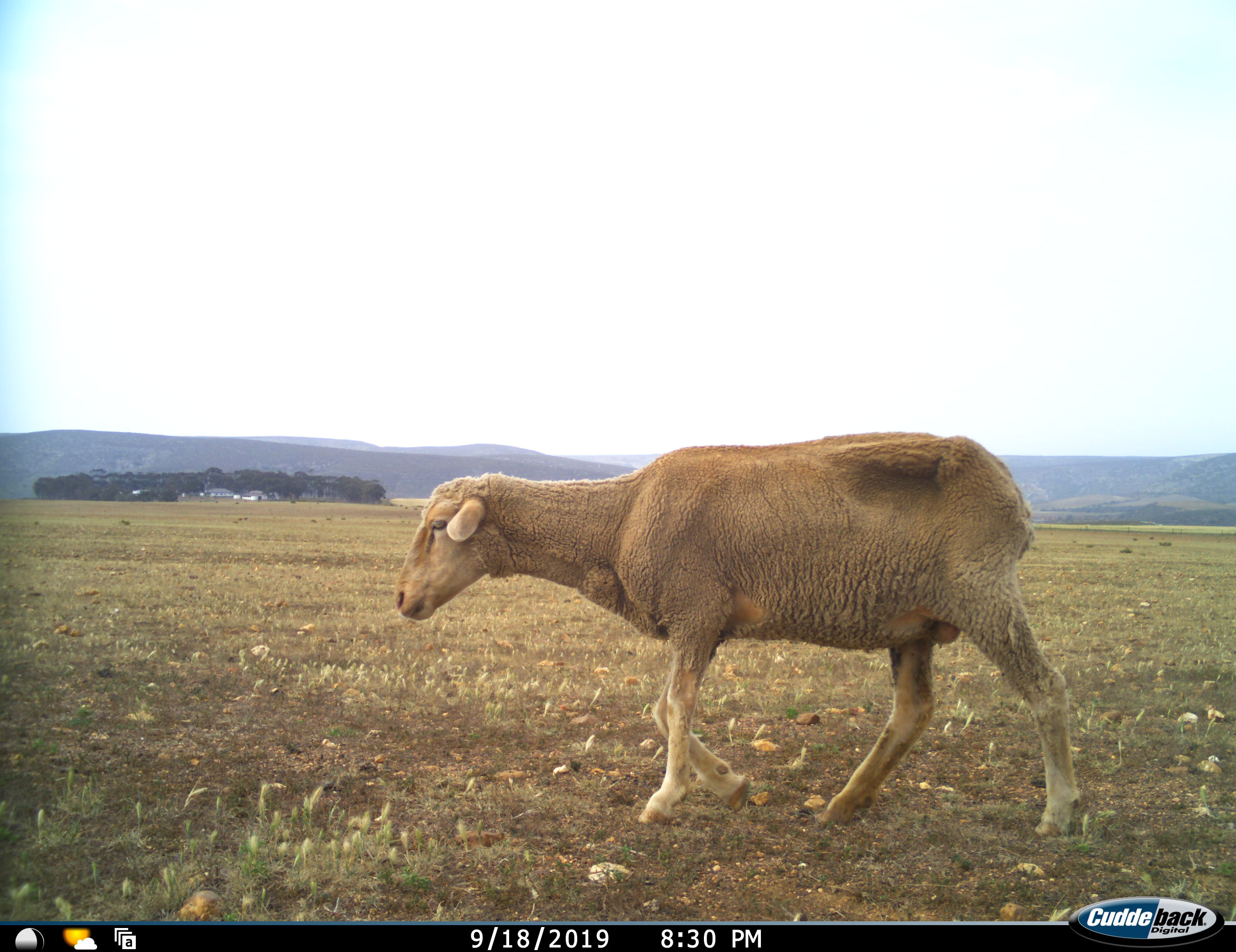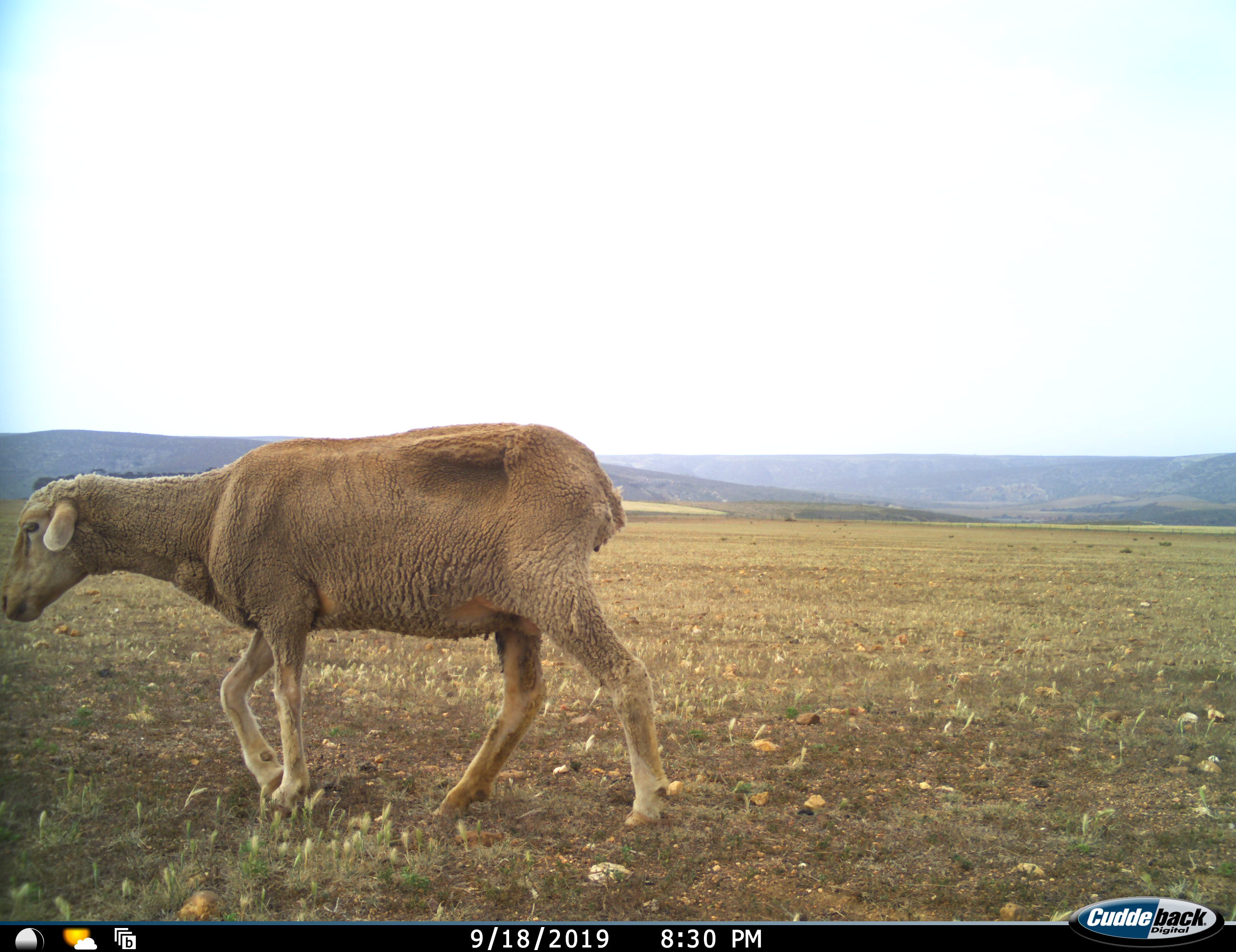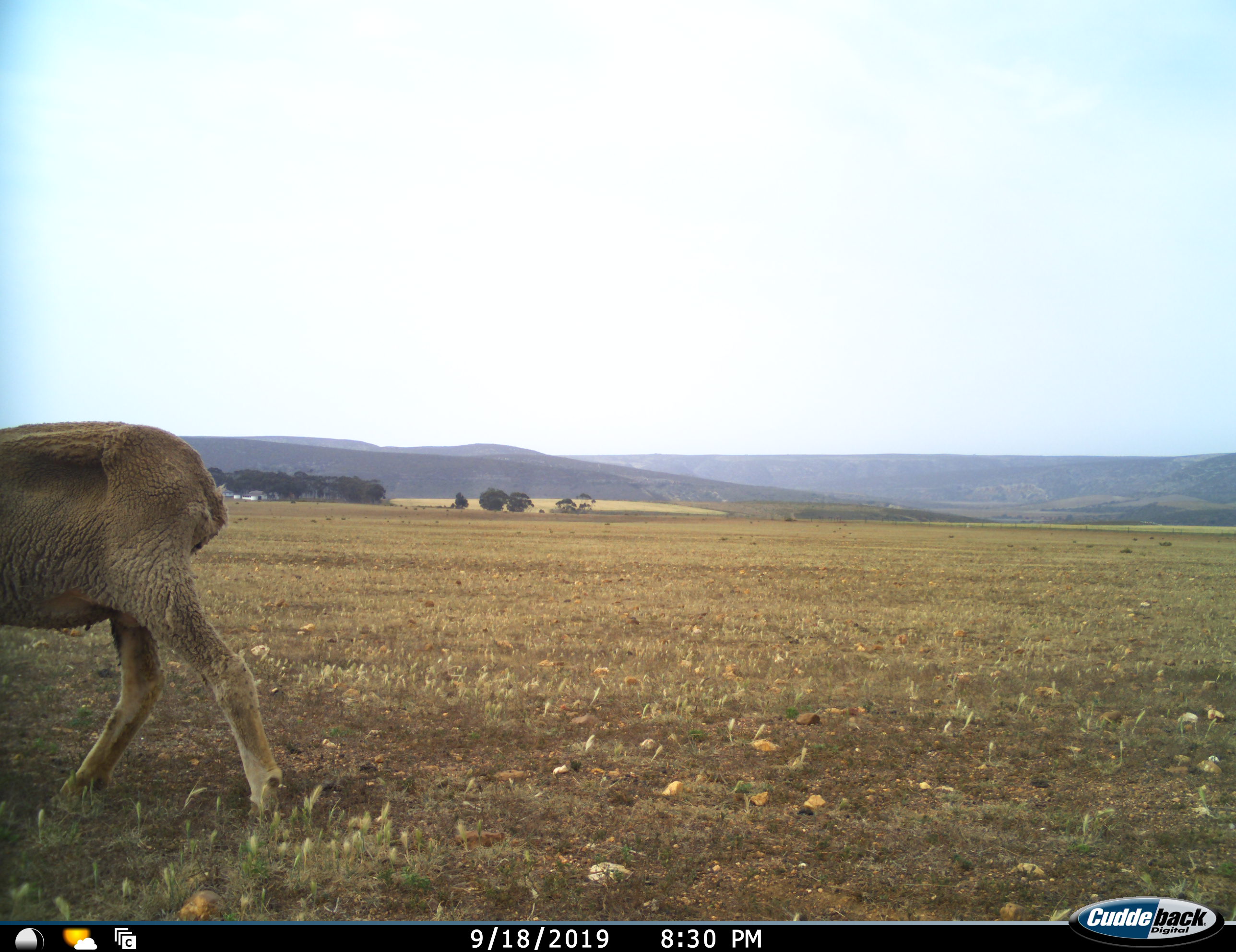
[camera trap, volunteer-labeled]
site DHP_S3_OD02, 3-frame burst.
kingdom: Animalia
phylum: Chordata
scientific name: Vertebrata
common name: domestic animal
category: domesticanimal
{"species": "domesticanimal (domestic animal) (Vertebrata)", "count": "1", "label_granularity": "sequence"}